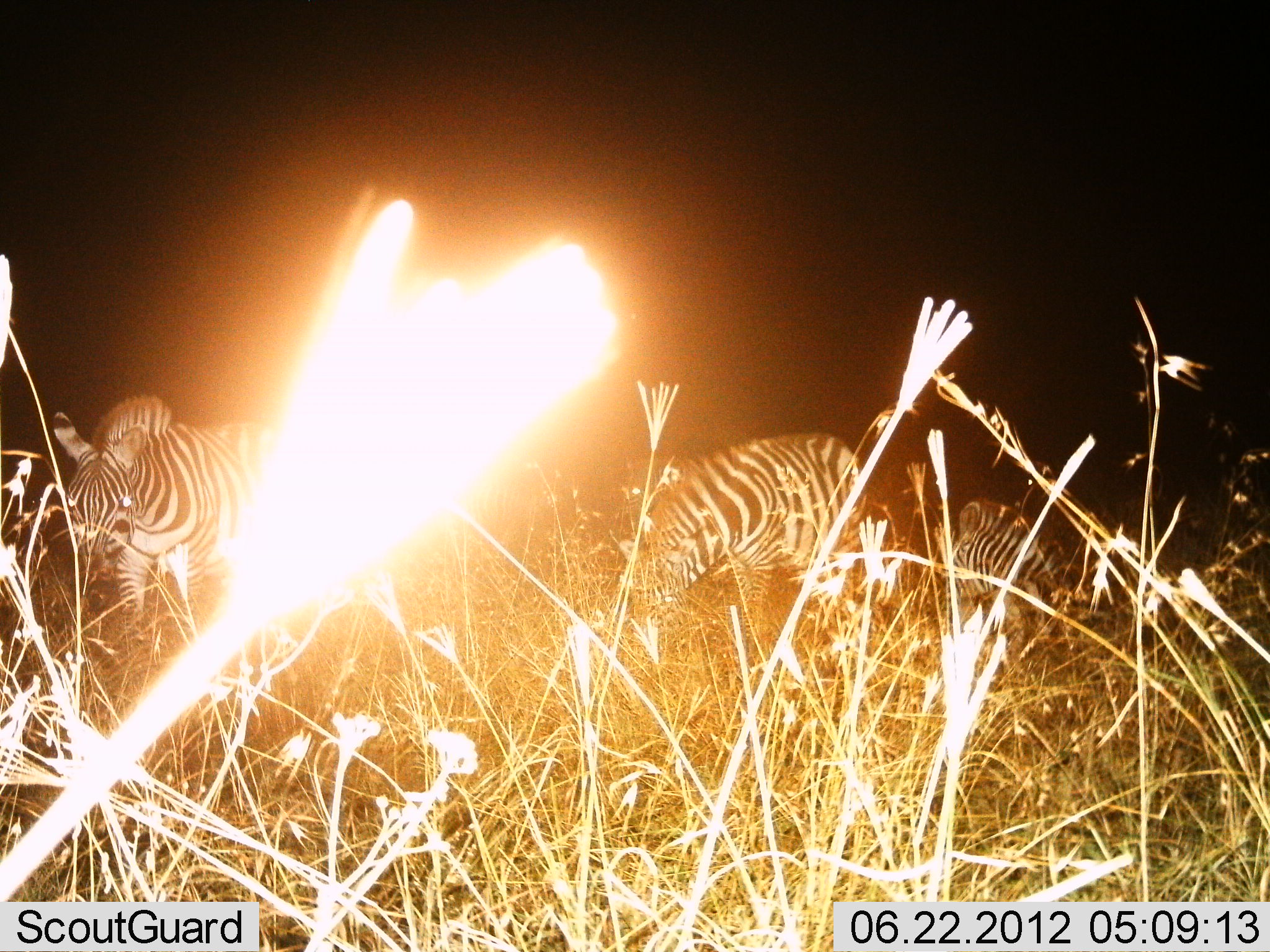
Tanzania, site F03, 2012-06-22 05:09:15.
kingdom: Animalia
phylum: Chordata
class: Mammalia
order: Perissodactyla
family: Equidae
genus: Equus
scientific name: Equus quagga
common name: plains zebra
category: zebra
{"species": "zebra (plains zebra) (Equus quagga)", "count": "3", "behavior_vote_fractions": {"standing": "20%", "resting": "10%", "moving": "30%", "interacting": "0%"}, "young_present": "0%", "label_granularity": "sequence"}